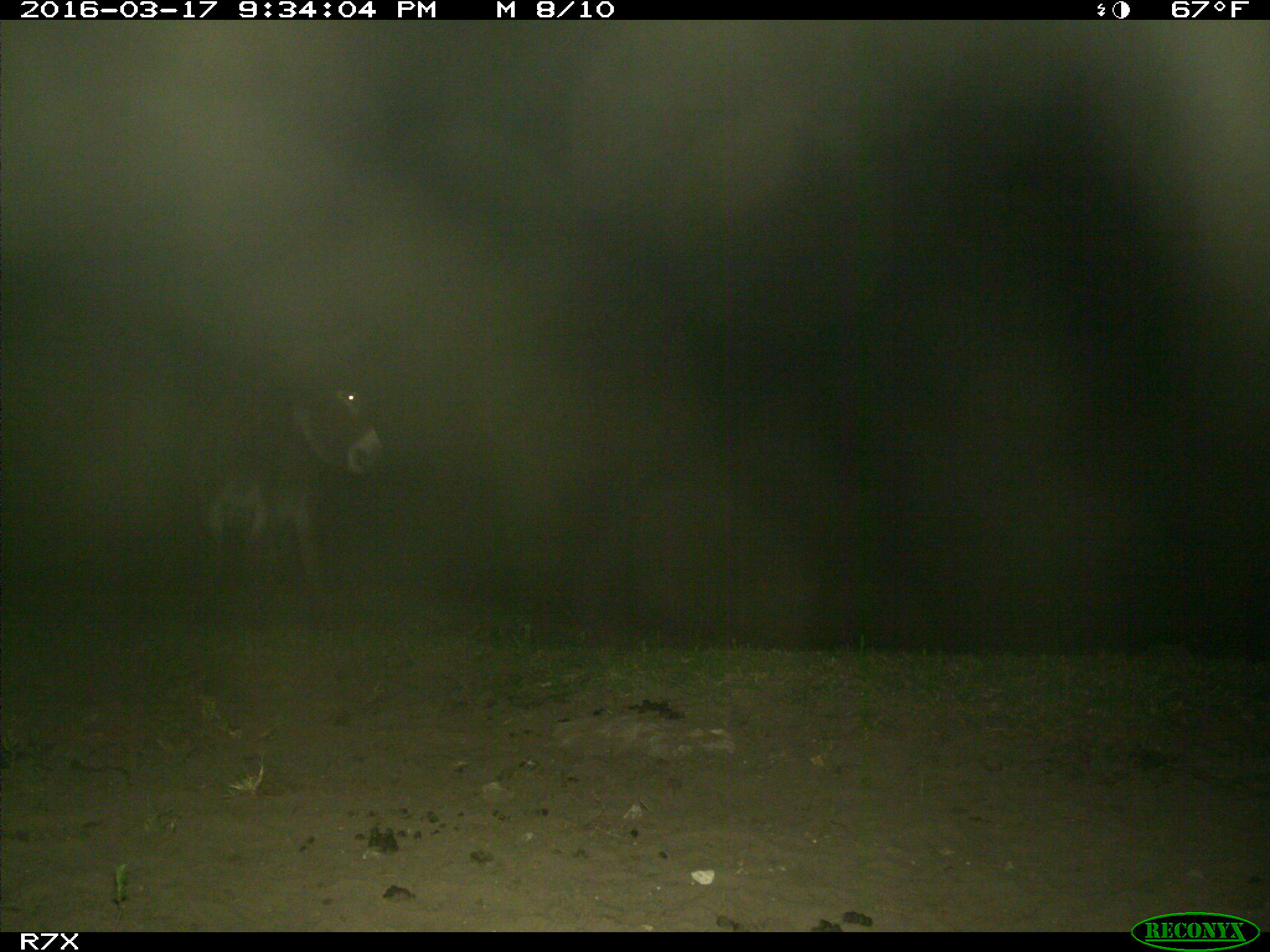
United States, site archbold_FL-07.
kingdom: Animalia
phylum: Chordata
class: Mammalia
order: Perissodactyla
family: Equidae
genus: Equus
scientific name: Equus africanus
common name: african wild ass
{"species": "Equus africanus (african wild ass)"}